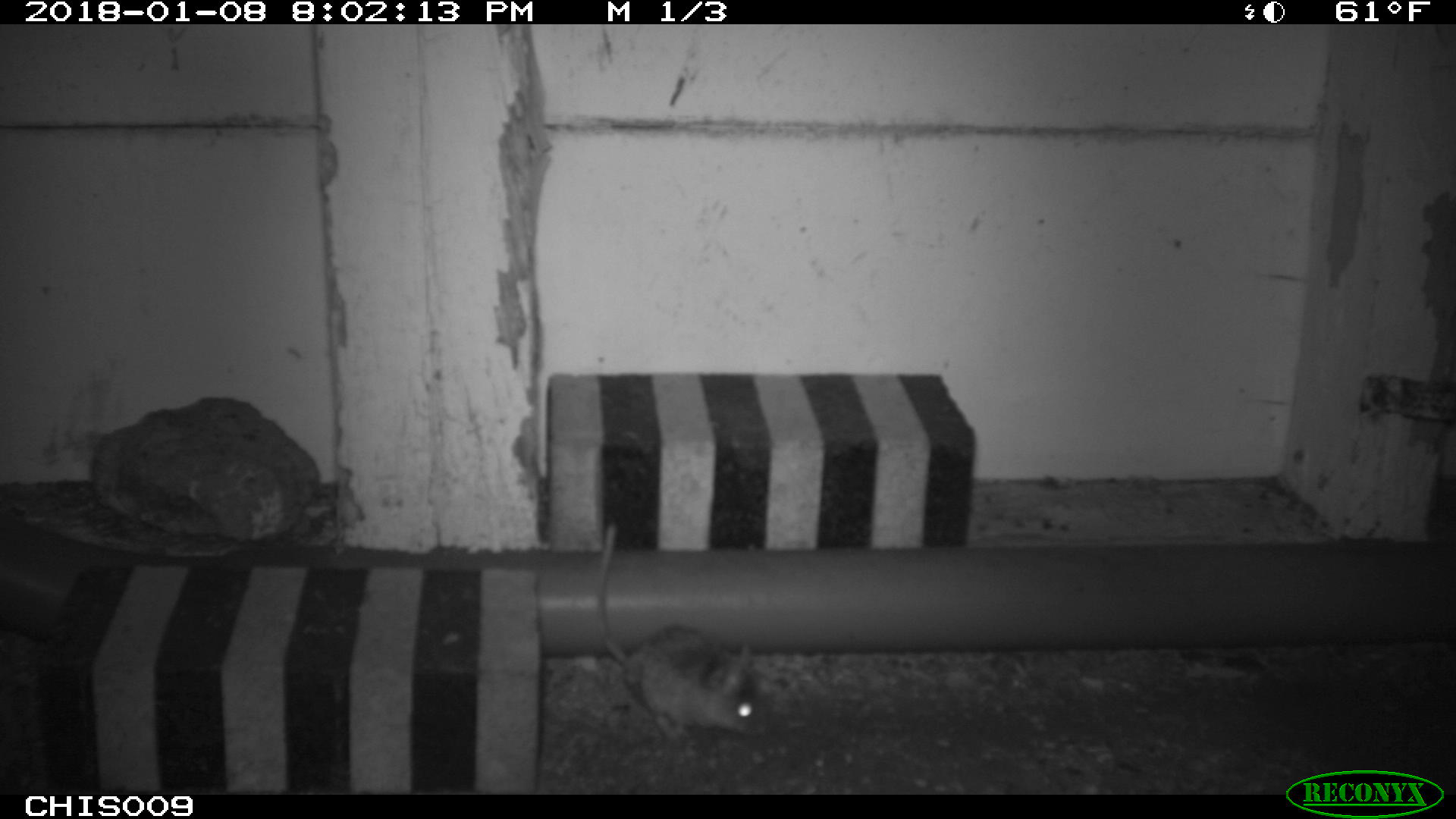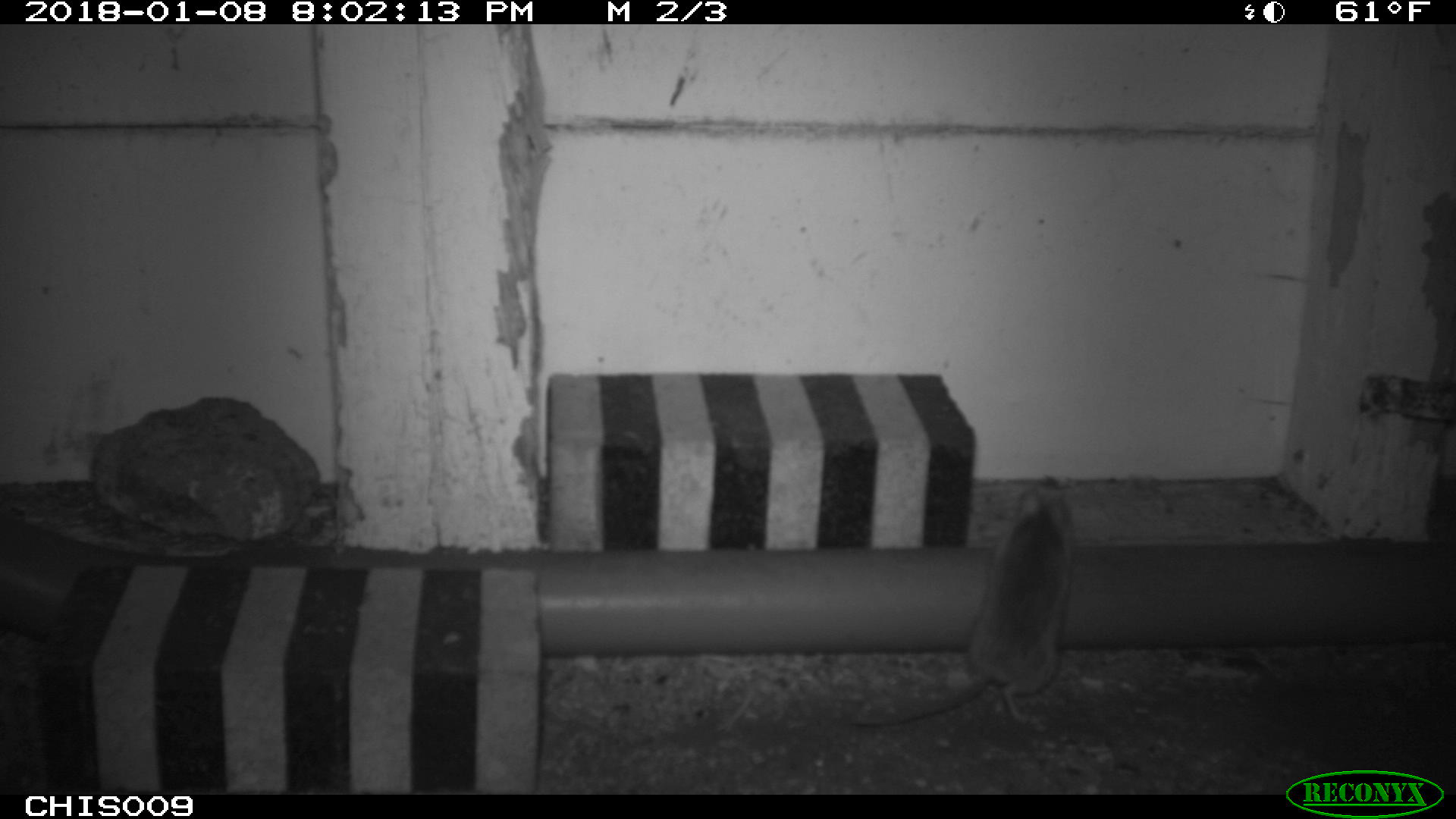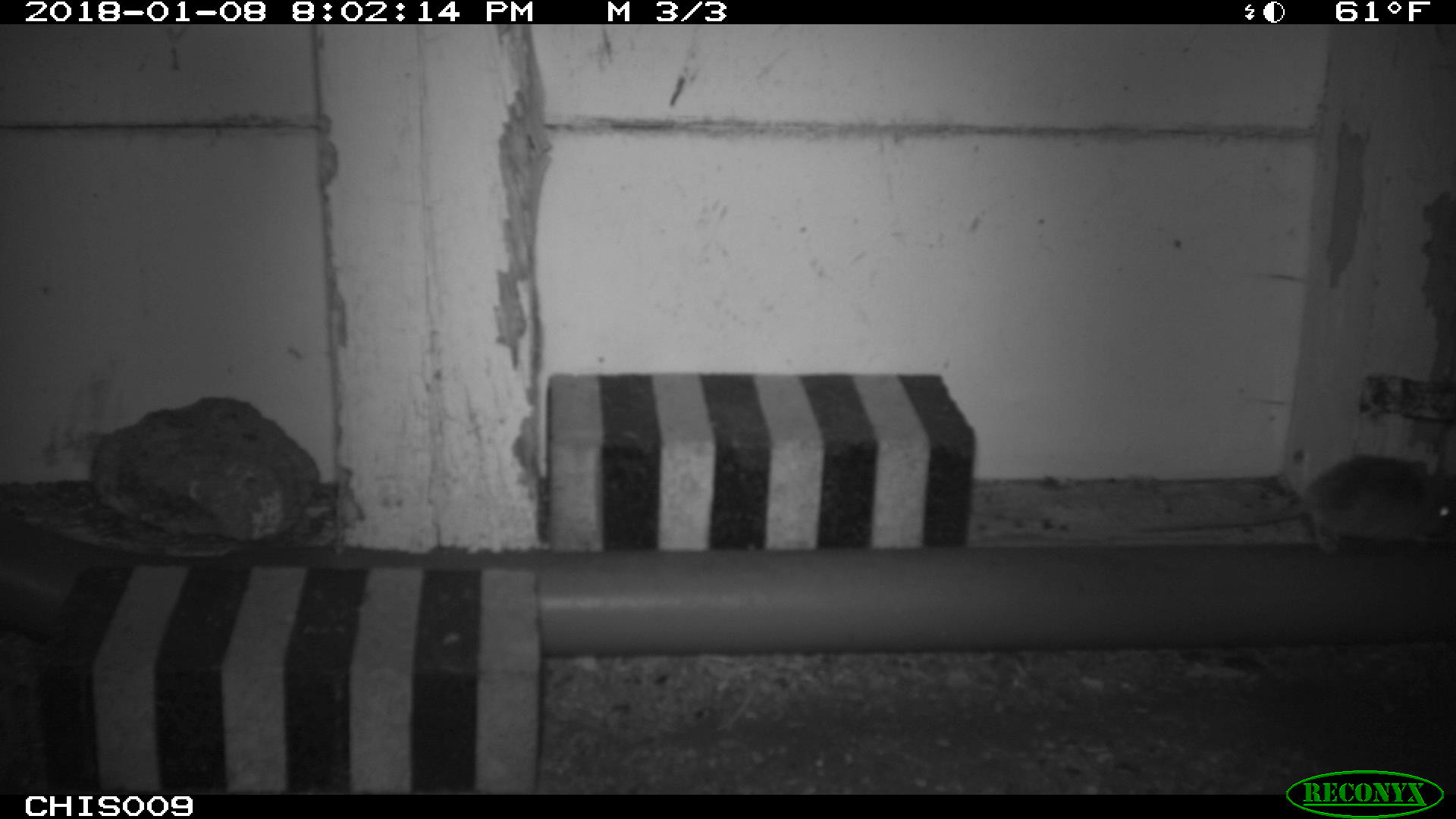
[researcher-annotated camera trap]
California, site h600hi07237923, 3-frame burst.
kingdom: Animalia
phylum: Chordata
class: Mammalia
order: Rodentia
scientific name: Rodentia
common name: rodent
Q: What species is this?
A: Rodent (Rodentia).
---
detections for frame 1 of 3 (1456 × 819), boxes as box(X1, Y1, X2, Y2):
rodent: box(595, 524, 767, 745)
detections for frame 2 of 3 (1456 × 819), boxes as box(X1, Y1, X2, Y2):
rodent: box(849, 472, 1075, 726)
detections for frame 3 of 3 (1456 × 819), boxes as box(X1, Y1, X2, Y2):
rodent: box(1130, 453, 1455, 555)